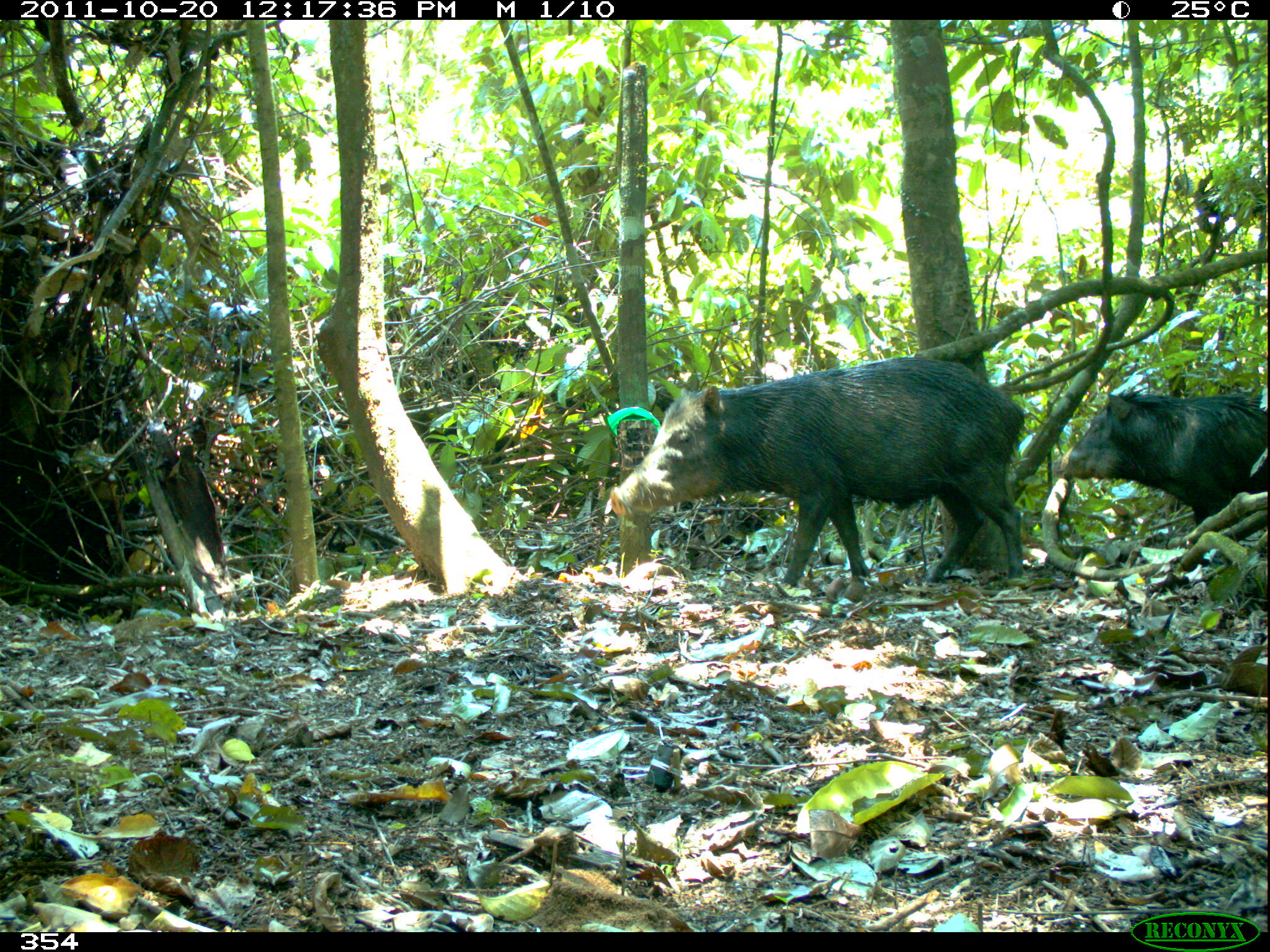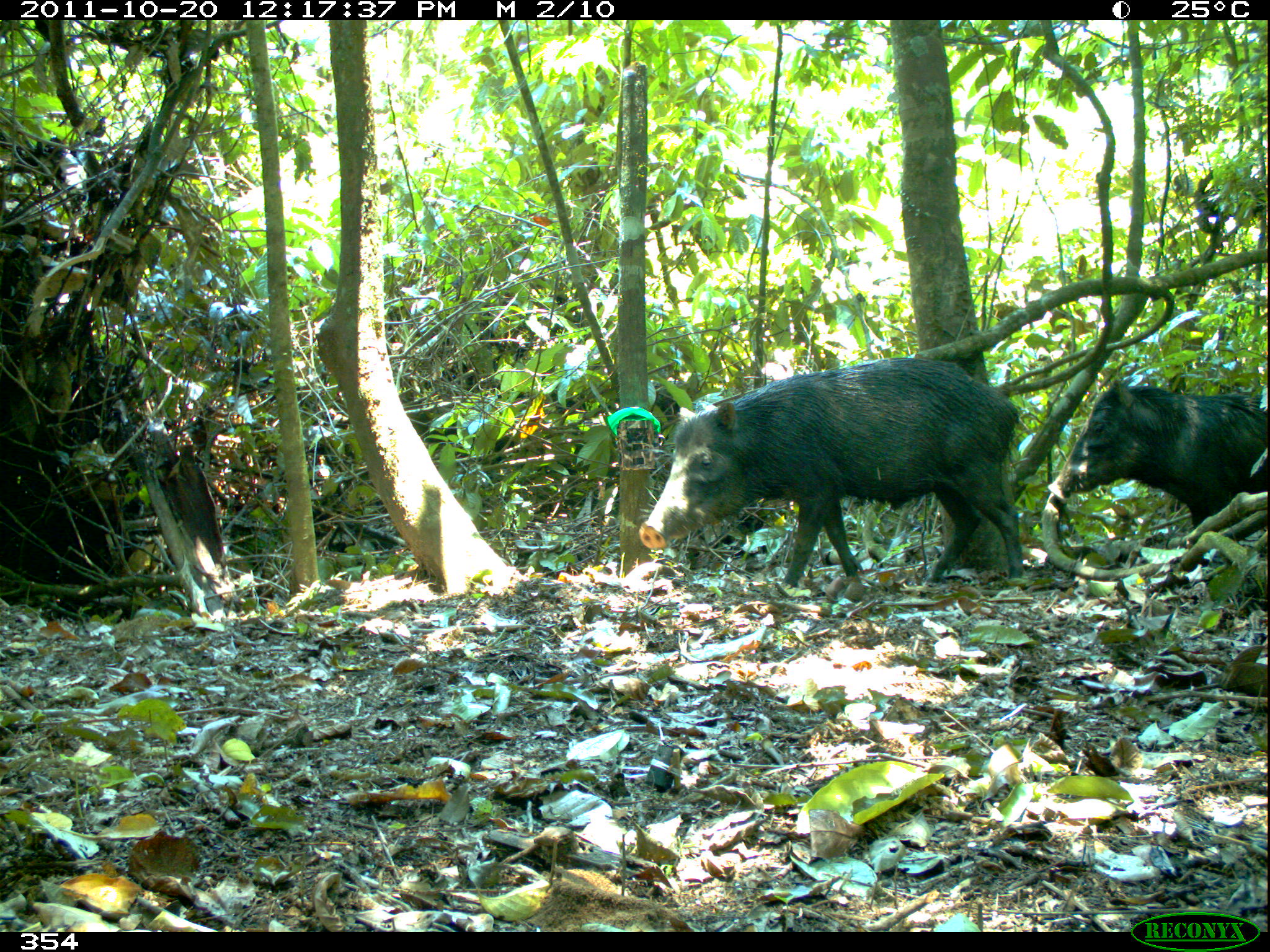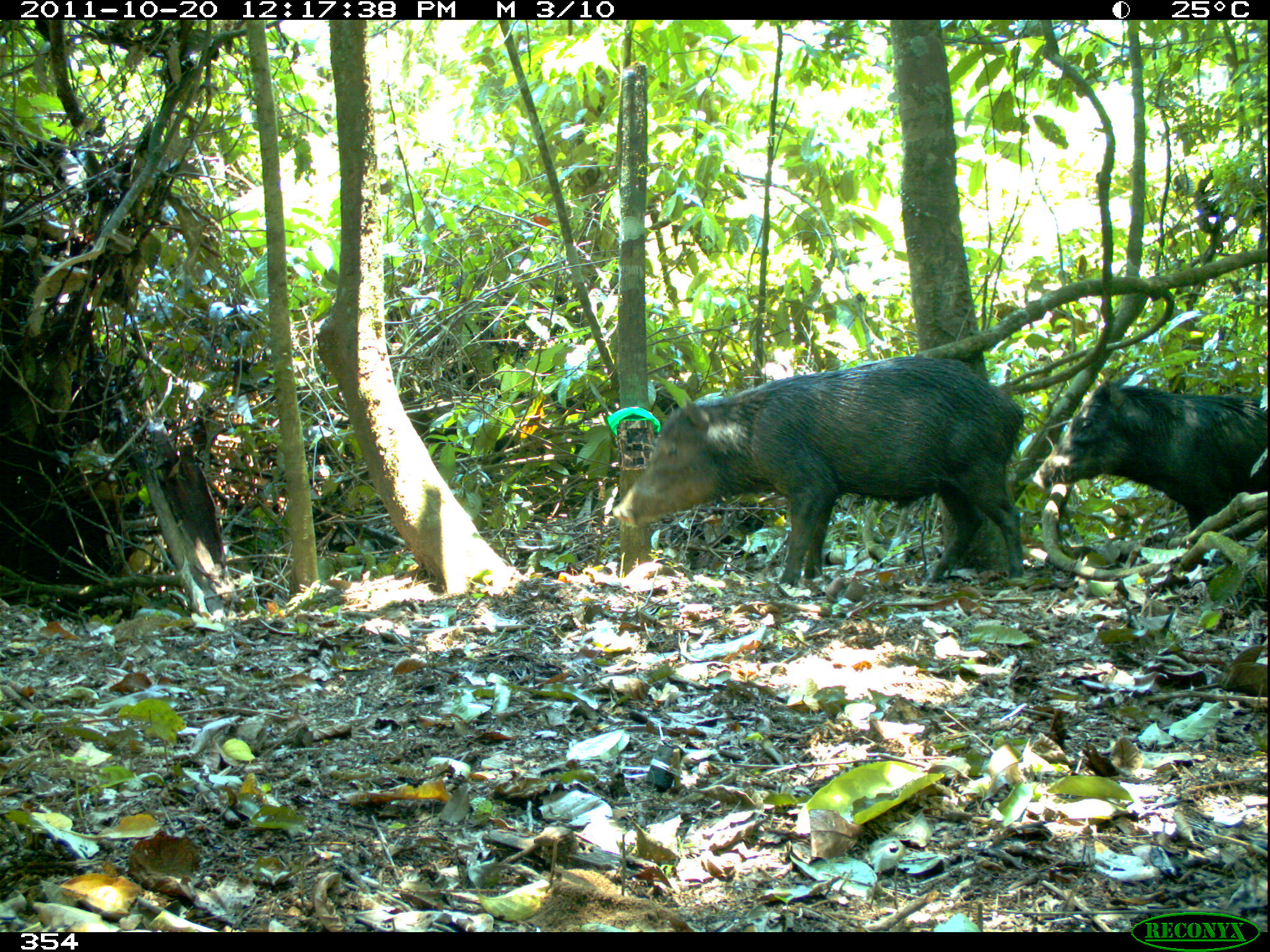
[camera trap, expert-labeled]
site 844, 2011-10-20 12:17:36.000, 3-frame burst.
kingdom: Animalia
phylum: Chordata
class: Mammalia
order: Artiodactyla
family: Tayassuidae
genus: Tayassu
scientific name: Tayassu pecari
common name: white-lipped peccary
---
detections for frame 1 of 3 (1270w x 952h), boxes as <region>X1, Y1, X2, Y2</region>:
tayassu pecari: <region>608, 356, 1027, 587</region>; <region>1049, 387, 1267, 530</region>